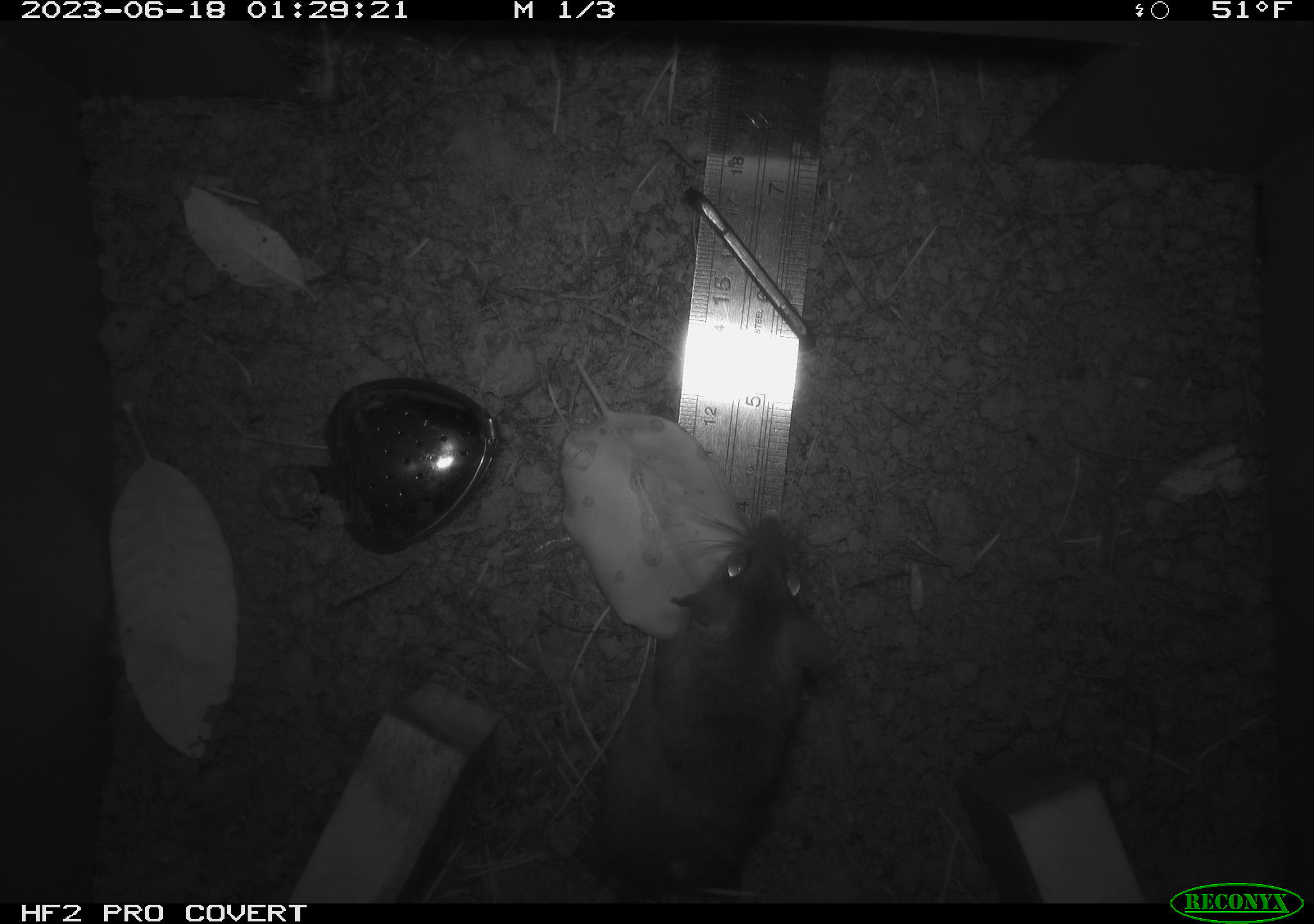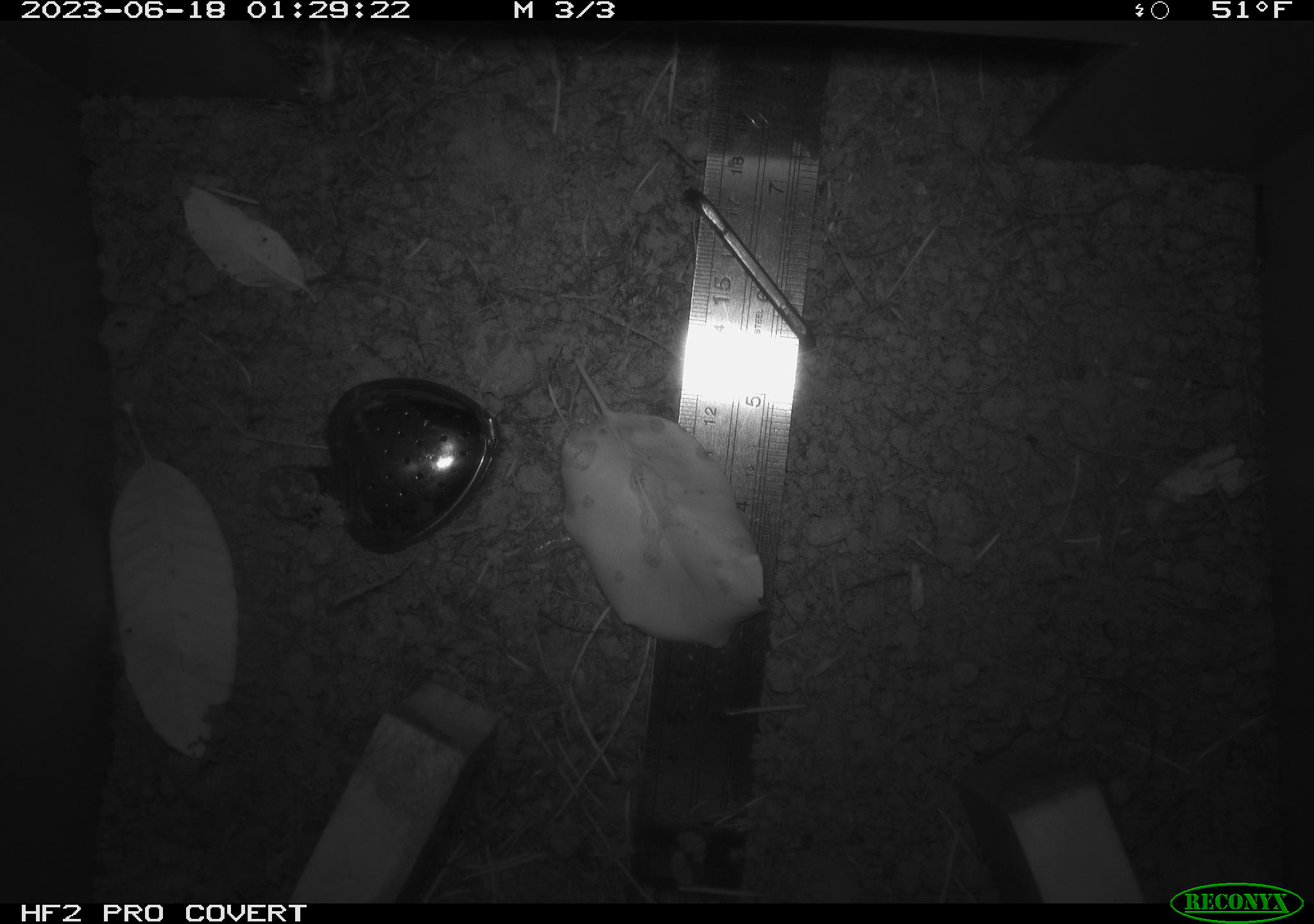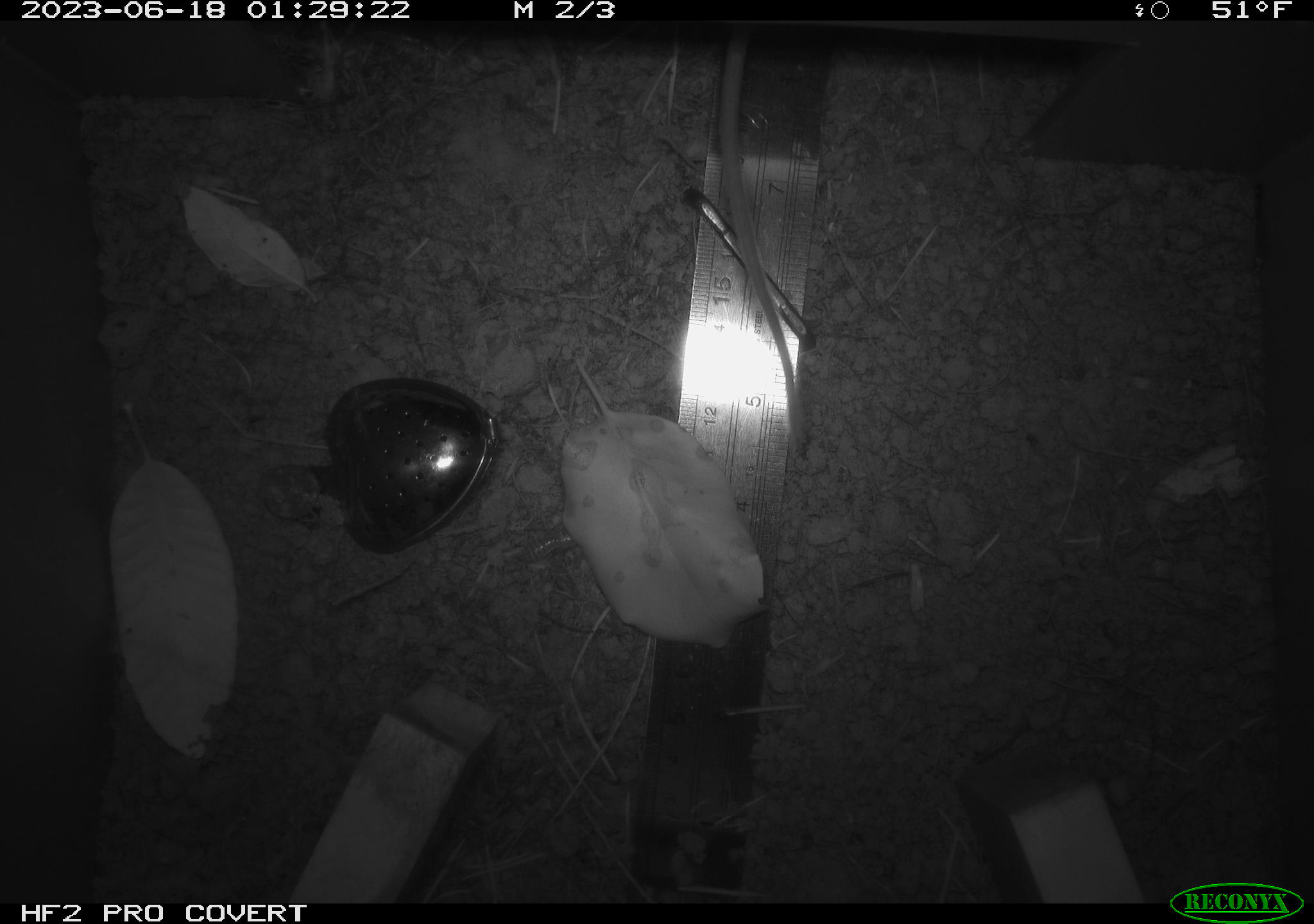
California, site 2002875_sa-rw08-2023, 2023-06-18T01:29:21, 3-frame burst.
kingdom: Animalia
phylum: Chordata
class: Mammalia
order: Rodentia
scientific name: Rodentia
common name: mouse species